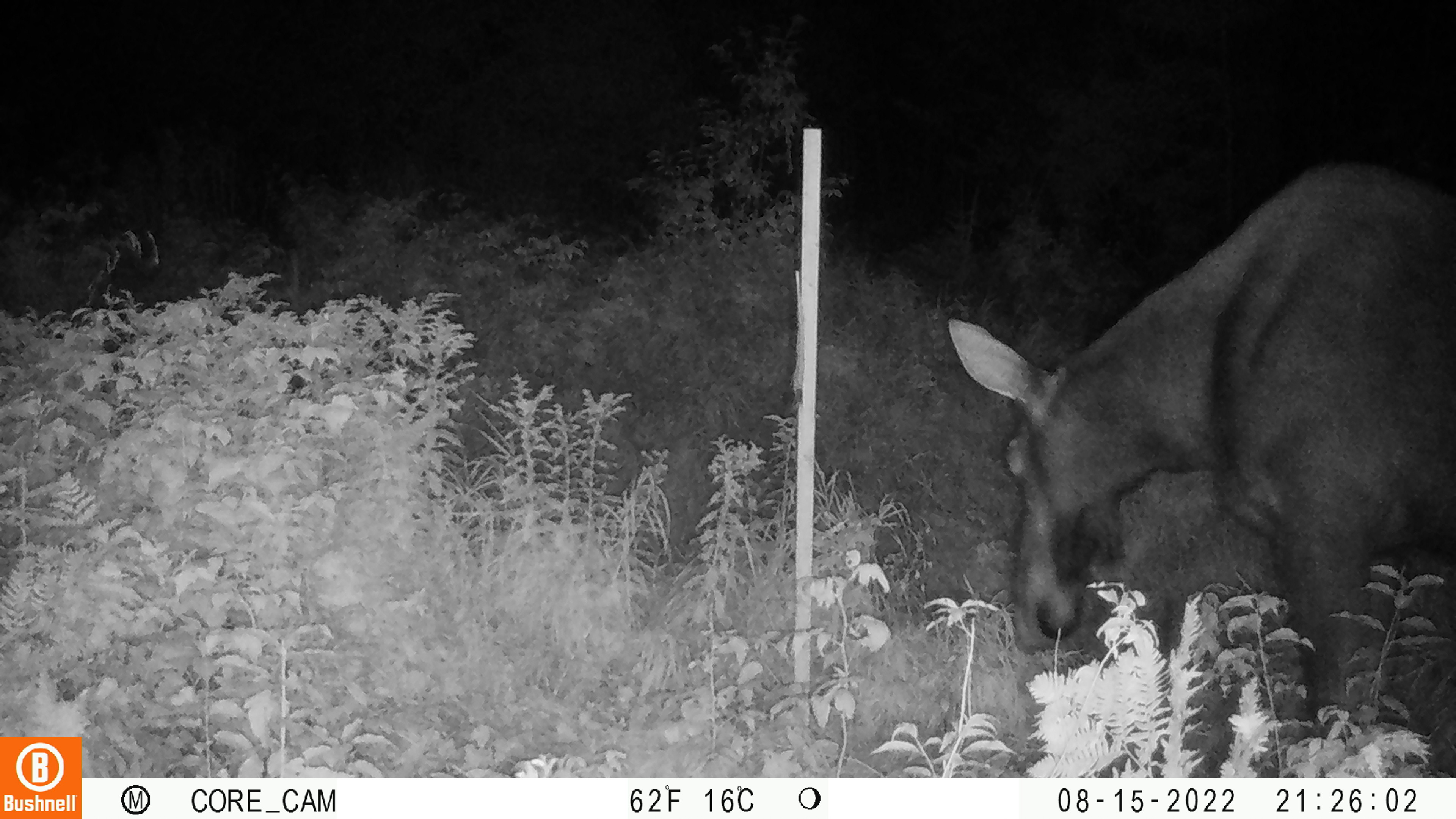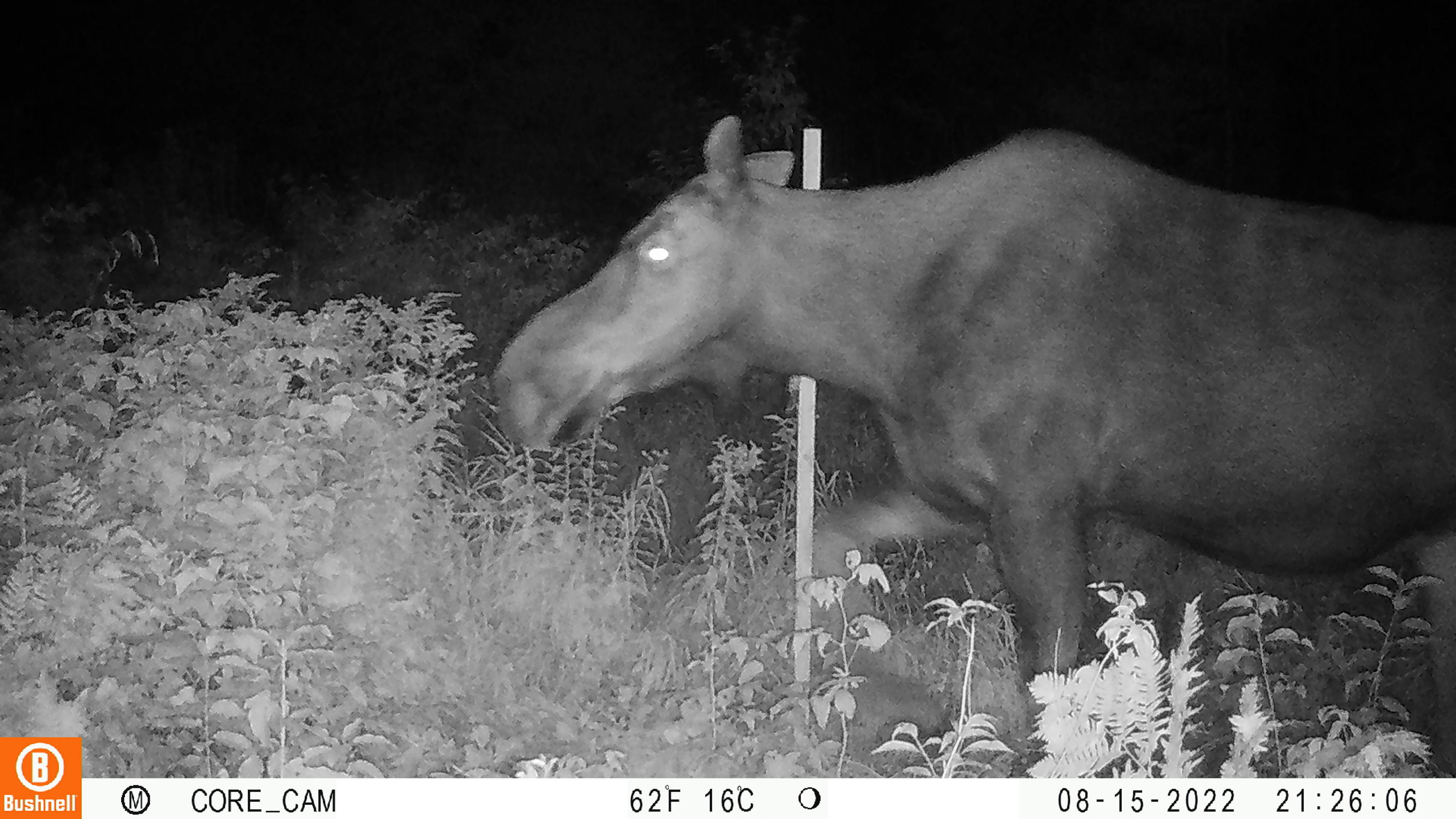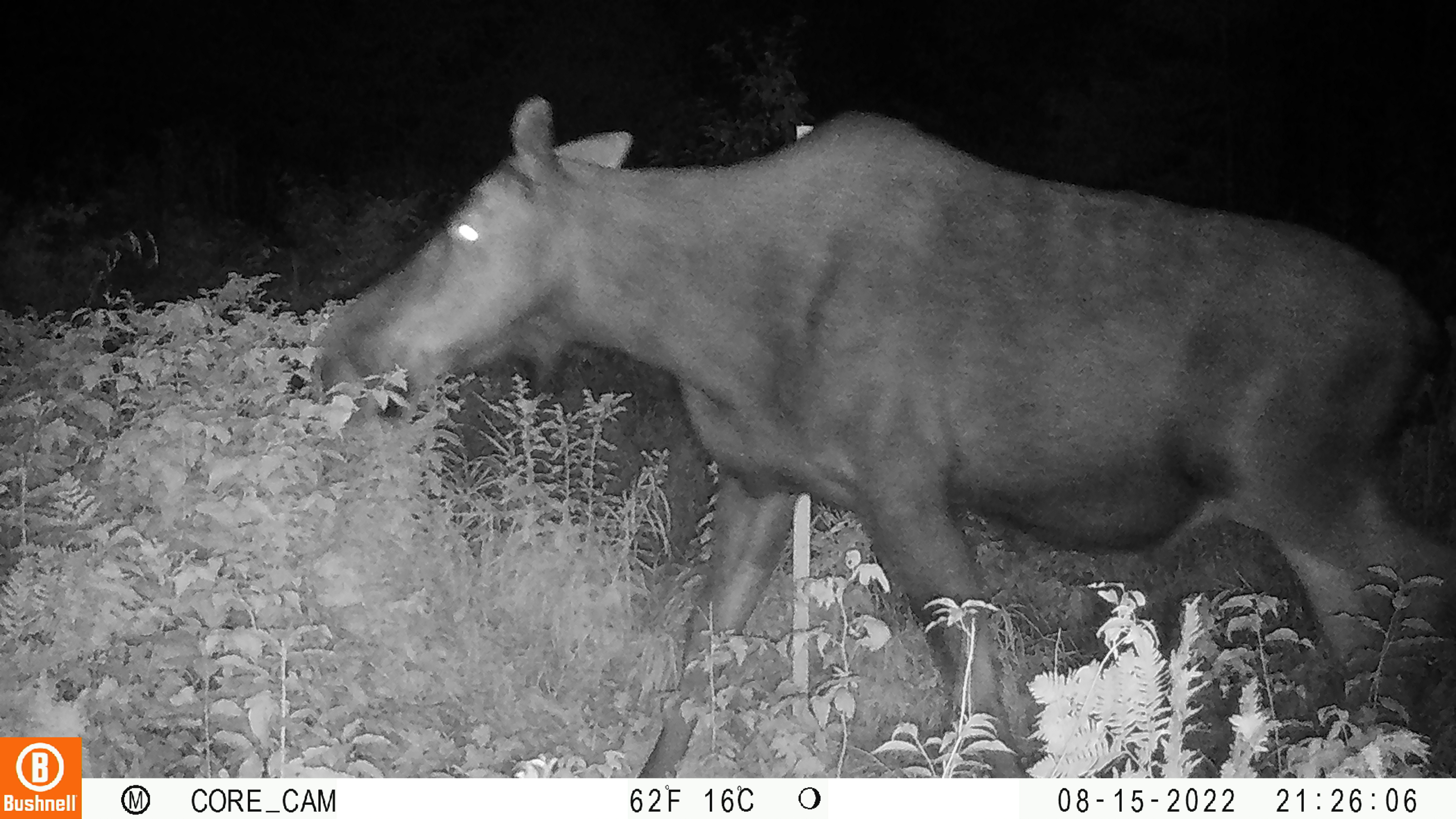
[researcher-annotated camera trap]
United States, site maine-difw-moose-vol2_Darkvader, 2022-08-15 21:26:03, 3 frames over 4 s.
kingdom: Animalia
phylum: Chordata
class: Mammalia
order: Artiodactyla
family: Cervidae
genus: Alces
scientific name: Alces alces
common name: moose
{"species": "moose (Alces alces)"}